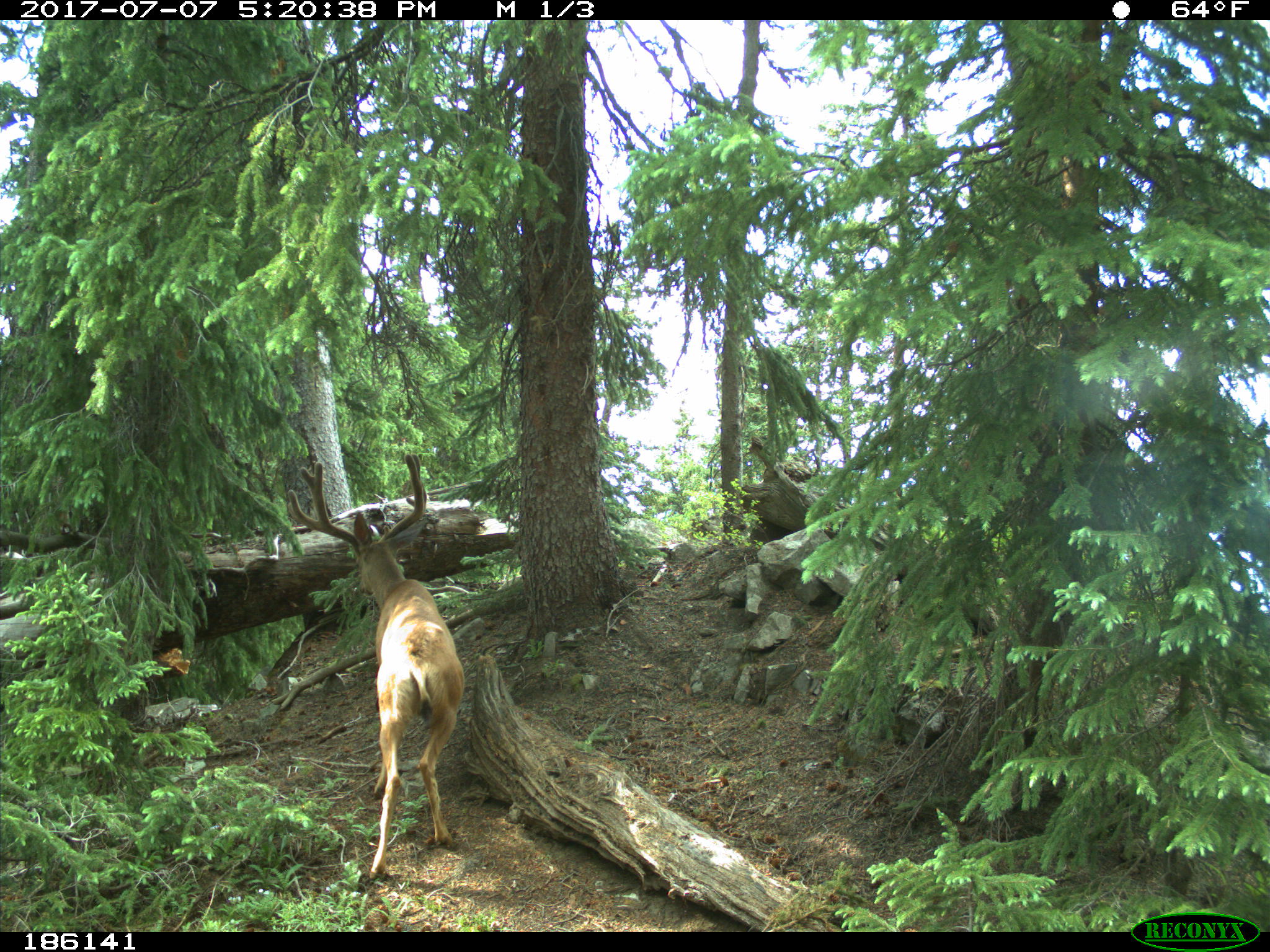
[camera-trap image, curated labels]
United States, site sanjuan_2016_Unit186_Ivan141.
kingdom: Animalia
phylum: Chordata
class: Mammalia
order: Artiodactyla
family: Cervidae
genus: Odocoileus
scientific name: Odocoileus hemionus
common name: mule deer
Odocoileus hemionus (mule deer).